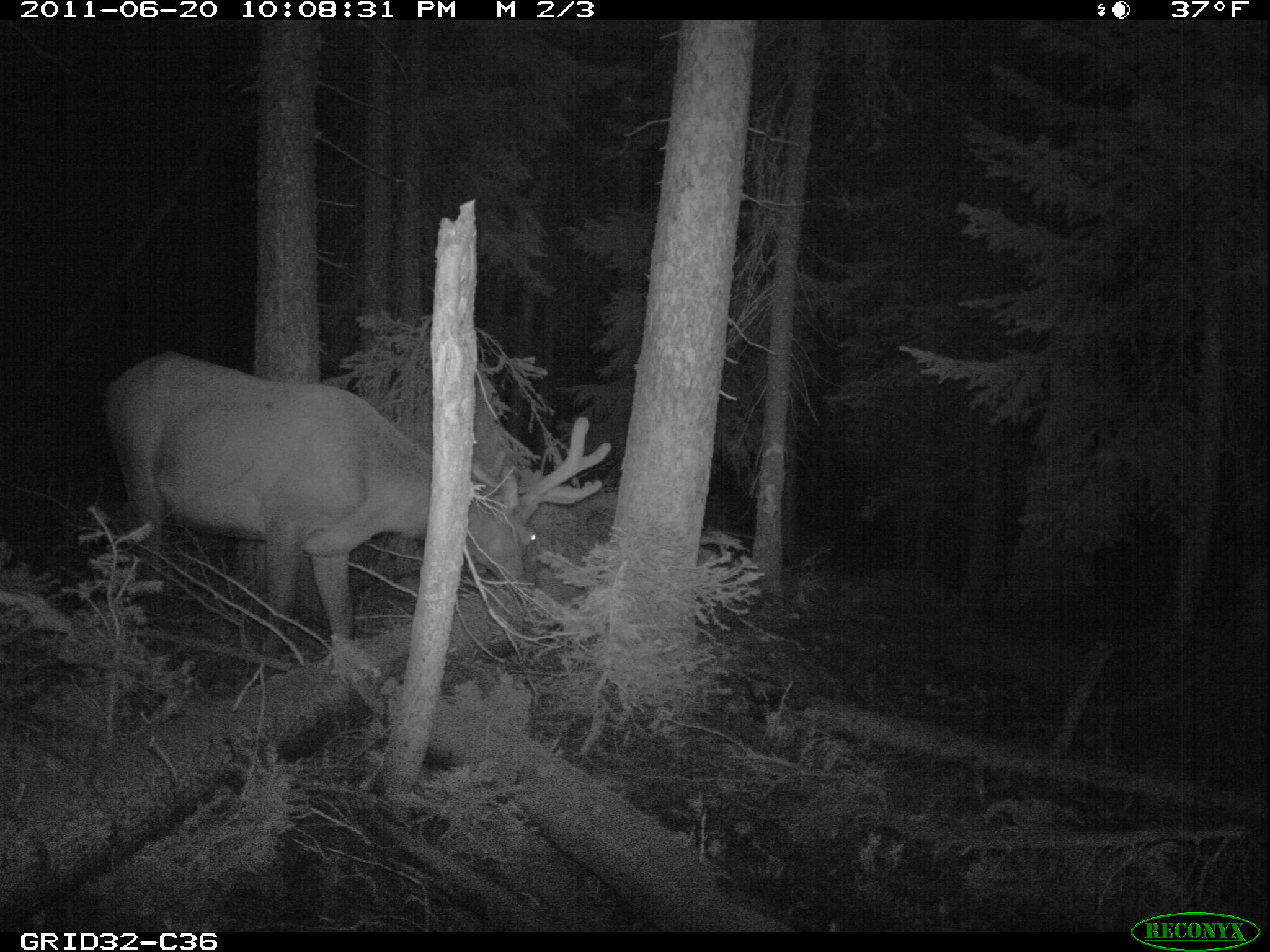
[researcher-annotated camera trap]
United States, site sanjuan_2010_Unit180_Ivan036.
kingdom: Animalia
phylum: Chordata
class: Mammalia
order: Artiodactyla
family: Cervidae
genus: Cervus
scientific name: Cervus elaphus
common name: red deer